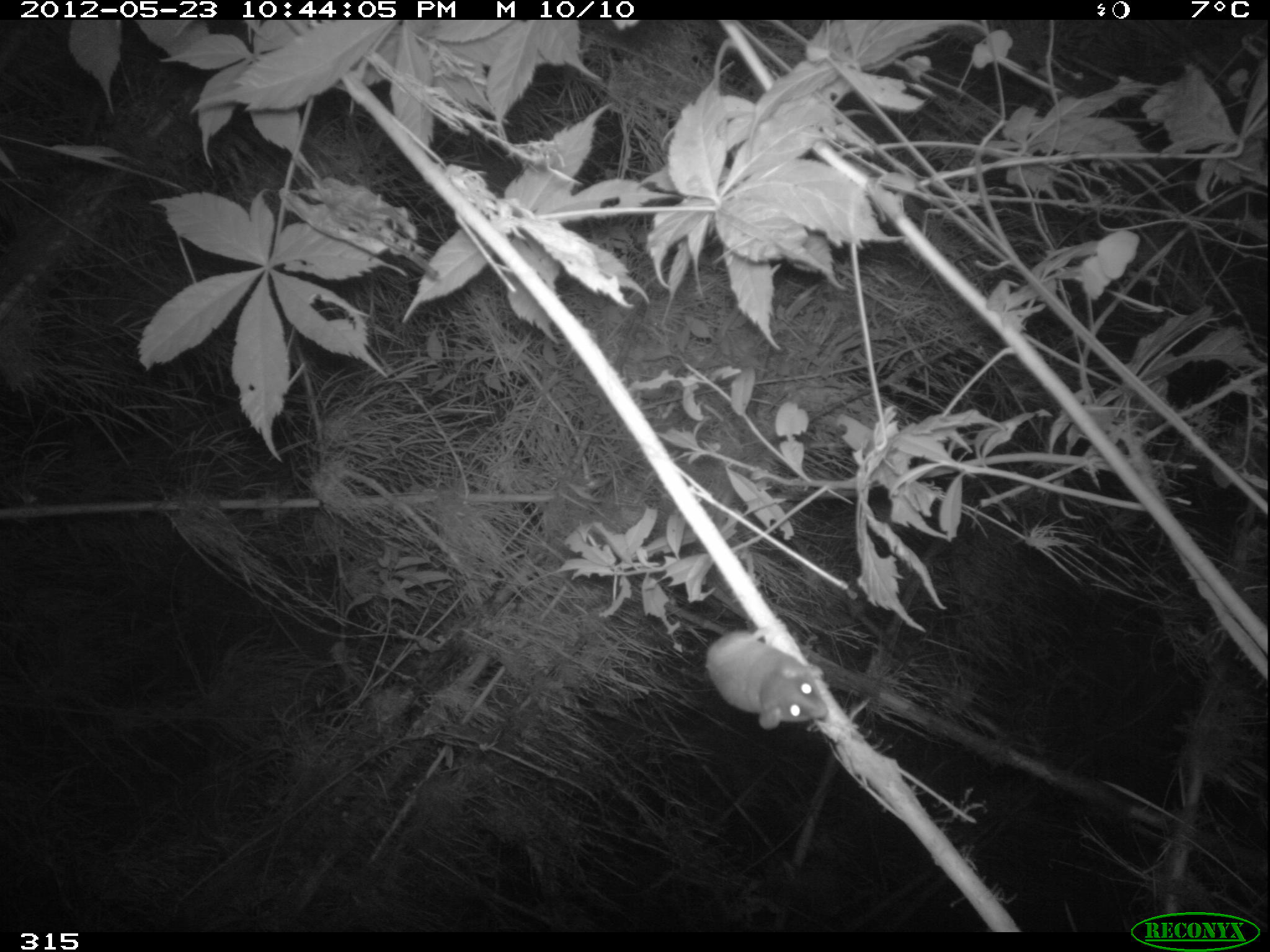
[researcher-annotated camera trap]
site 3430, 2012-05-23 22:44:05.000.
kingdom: Animalia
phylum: Chordata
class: Mammalia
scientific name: Mammalia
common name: mammals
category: unknown mammal